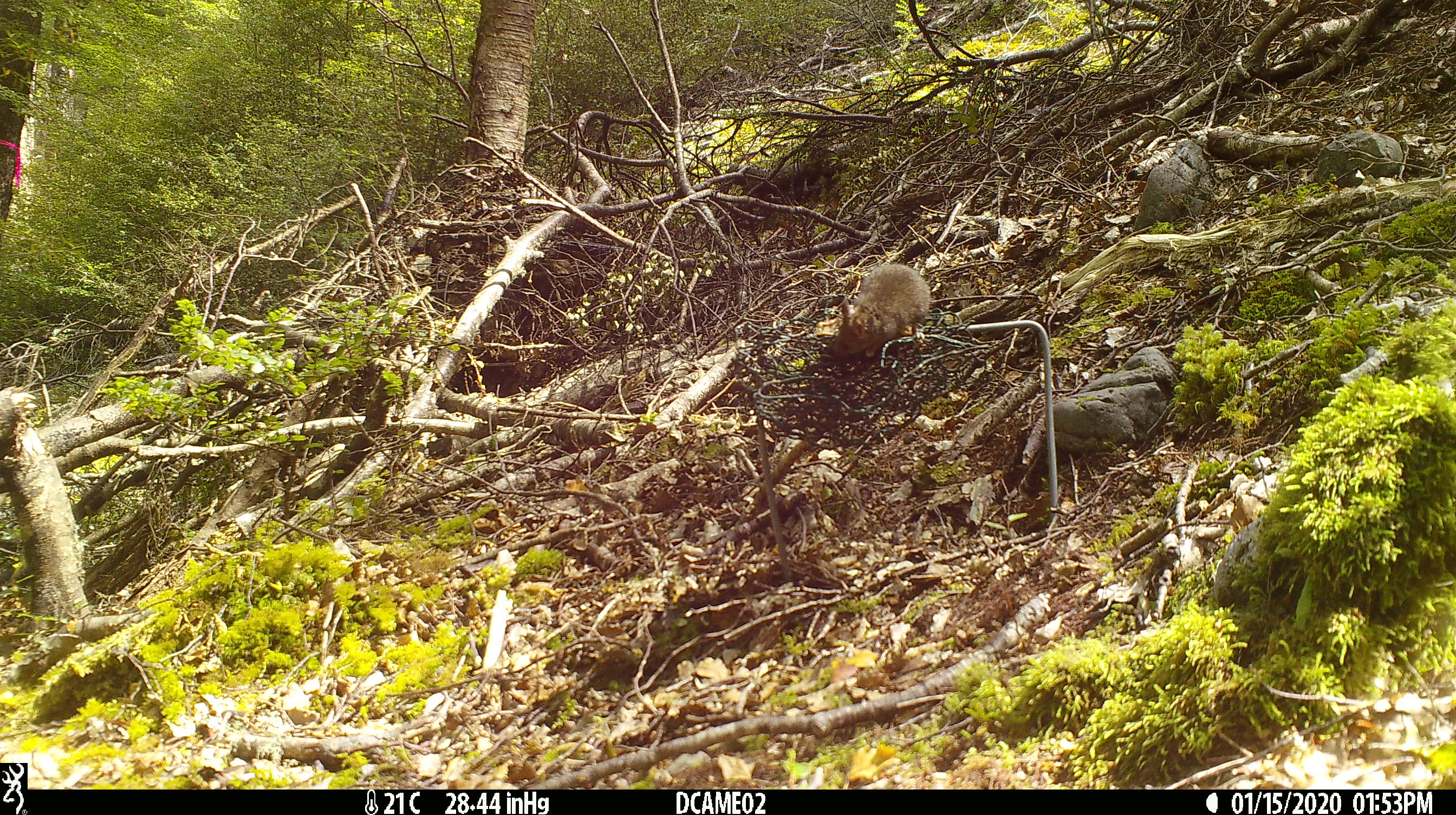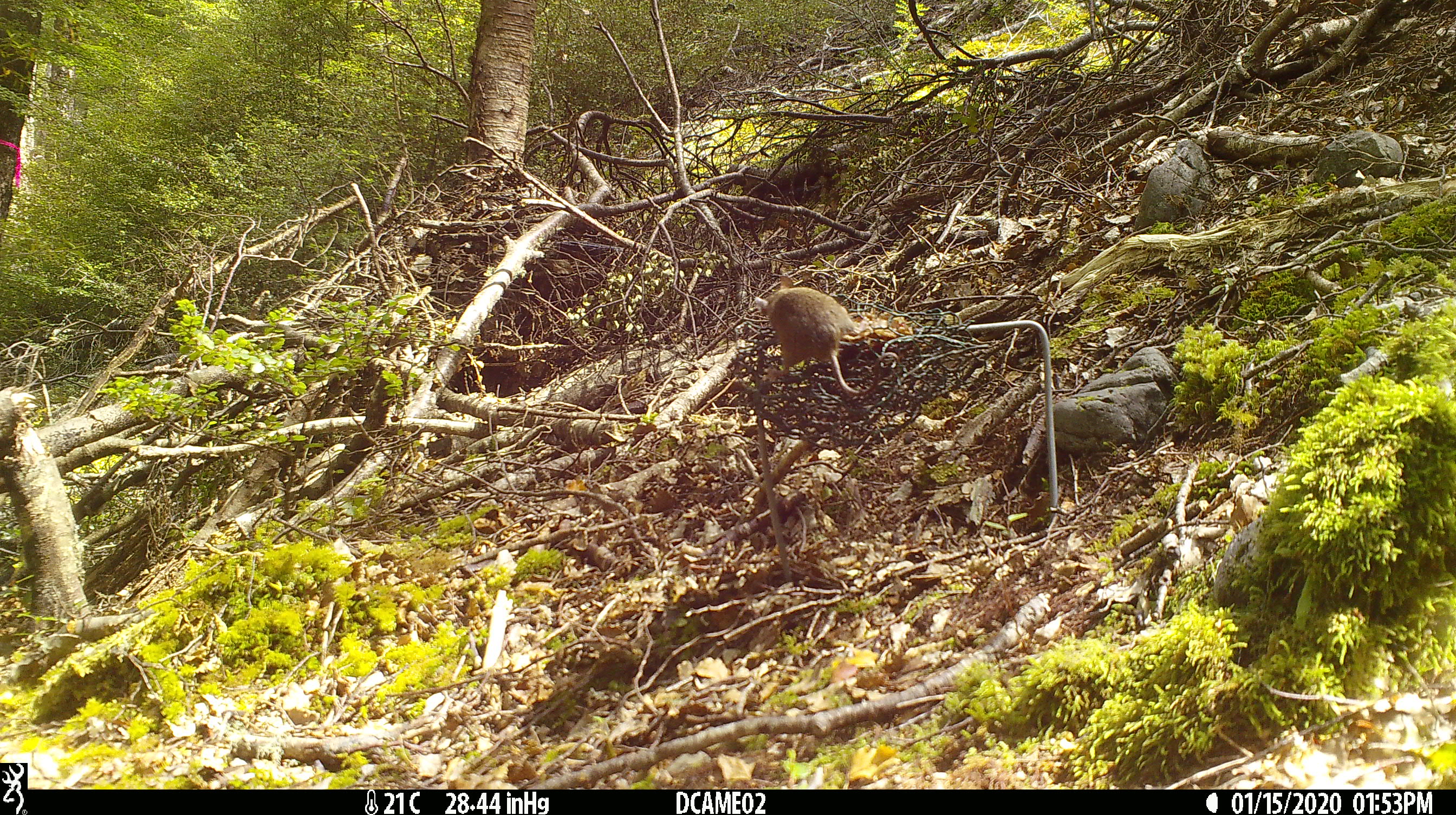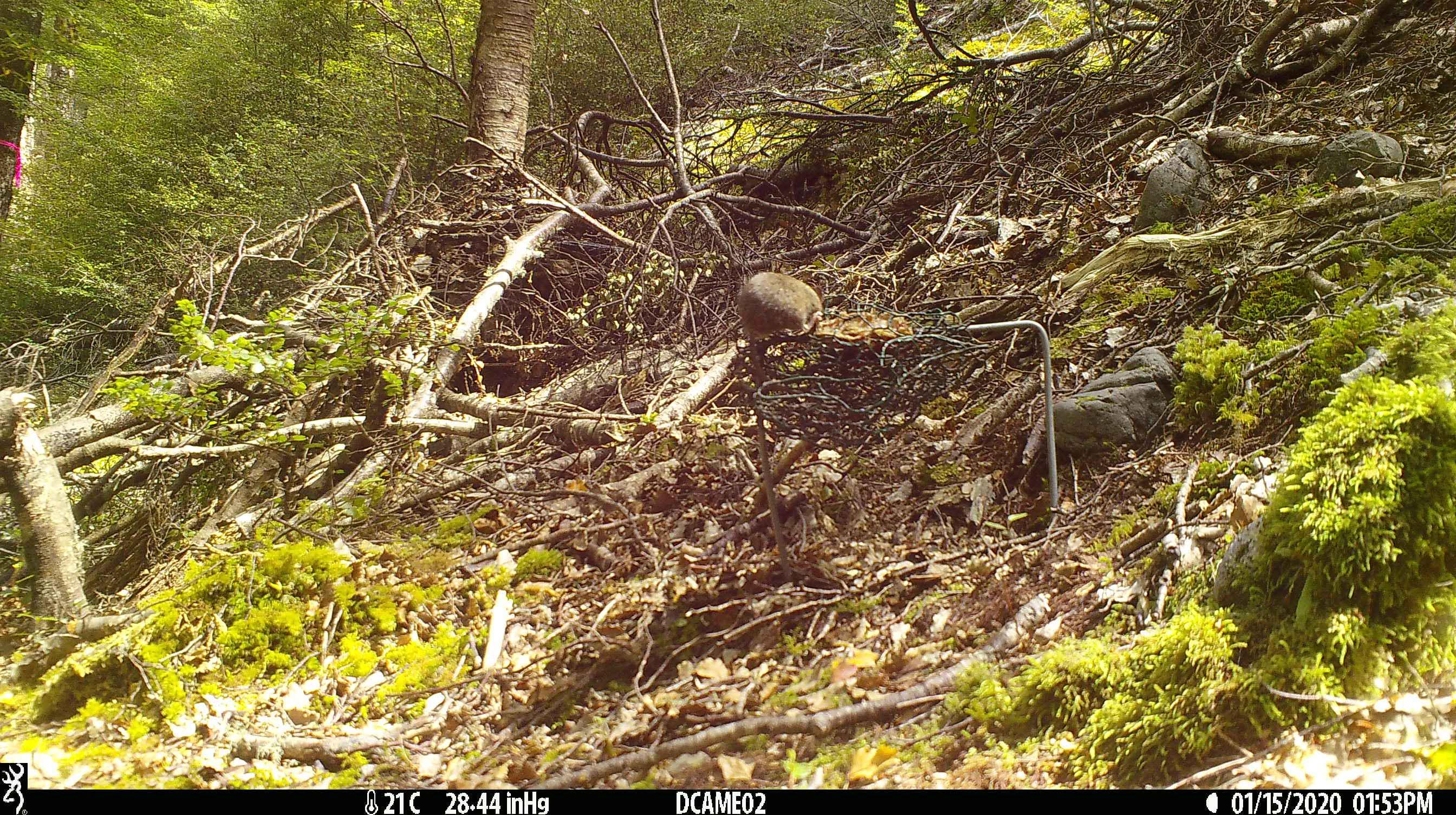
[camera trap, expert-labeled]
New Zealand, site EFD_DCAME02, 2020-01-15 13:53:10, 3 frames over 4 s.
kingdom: Animalia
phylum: Chordata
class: Mammalia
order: Rodentia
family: Muridae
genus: Mus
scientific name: Mus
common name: mouse